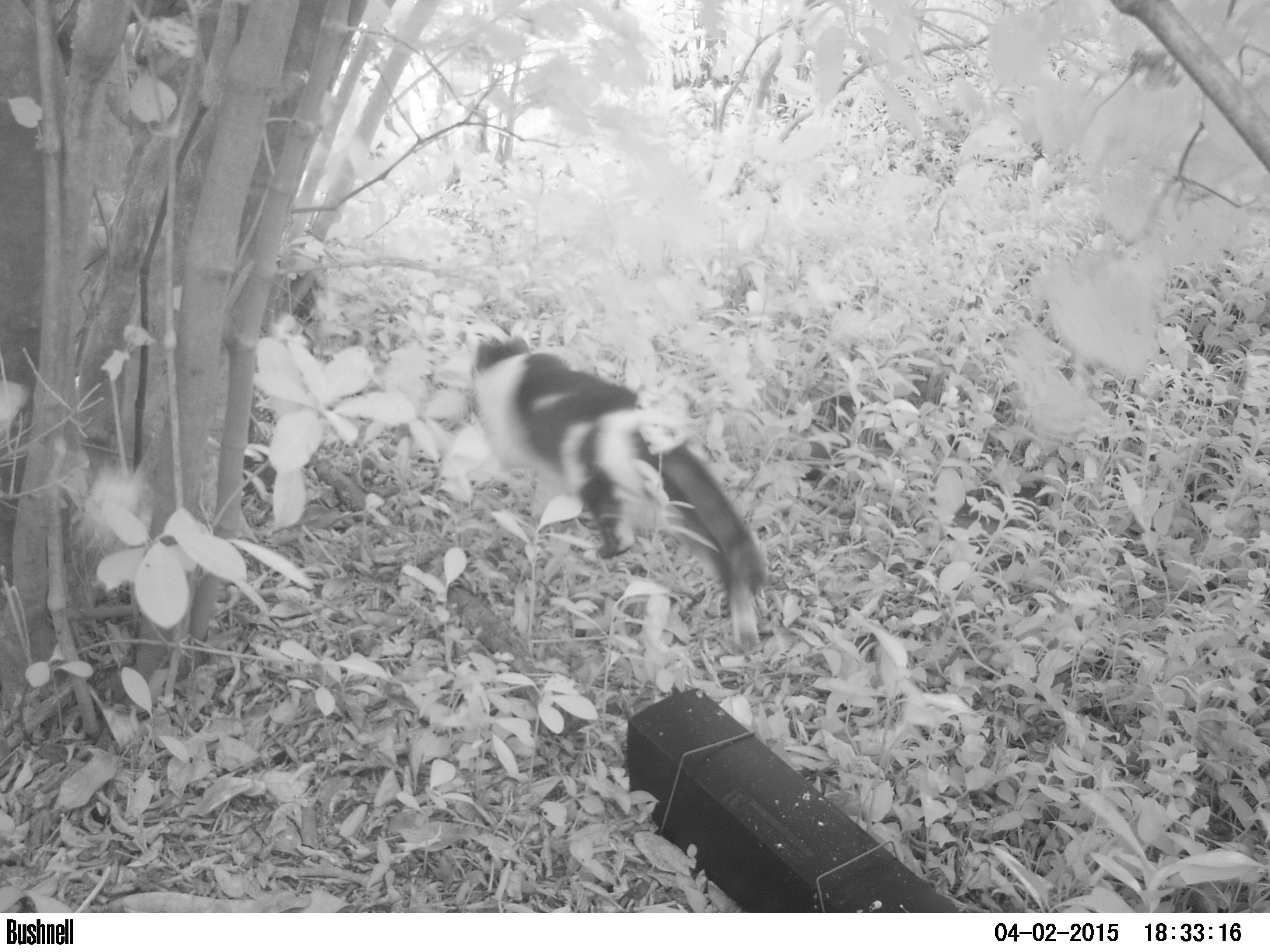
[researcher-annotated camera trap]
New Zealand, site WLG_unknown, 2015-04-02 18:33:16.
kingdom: Animalia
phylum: Chordata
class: Mammalia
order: Carnivora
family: Felidae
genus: Felis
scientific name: Felis catus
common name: domestic cat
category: cat